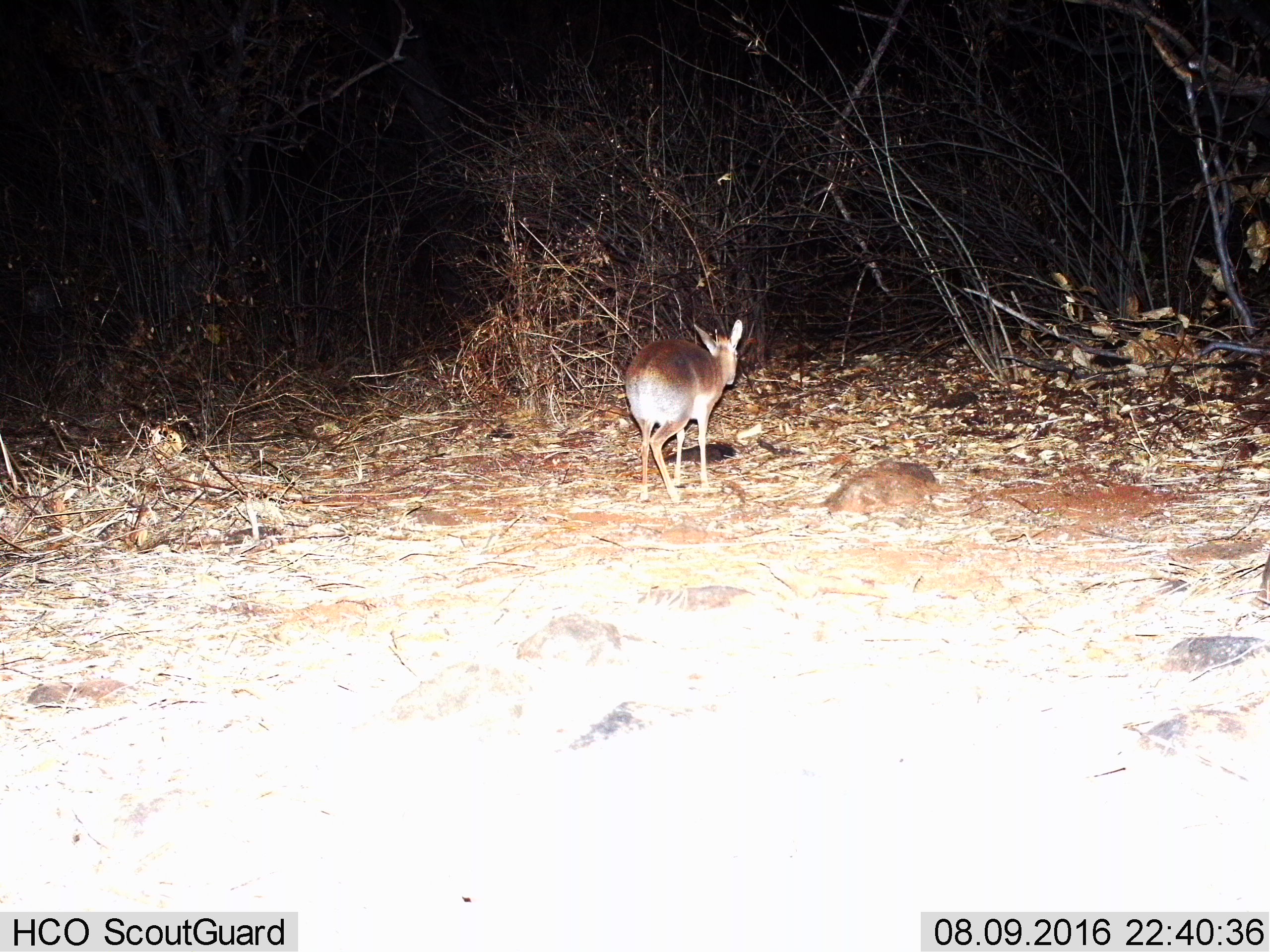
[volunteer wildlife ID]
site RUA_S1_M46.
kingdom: Animalia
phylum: Chordata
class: Mammalia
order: Artiodactyla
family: Bovidae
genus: Madoqua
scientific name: Madoqua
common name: dik-dik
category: dikdik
Dikdik (dik-dik) (Madoqua), count 1. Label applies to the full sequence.